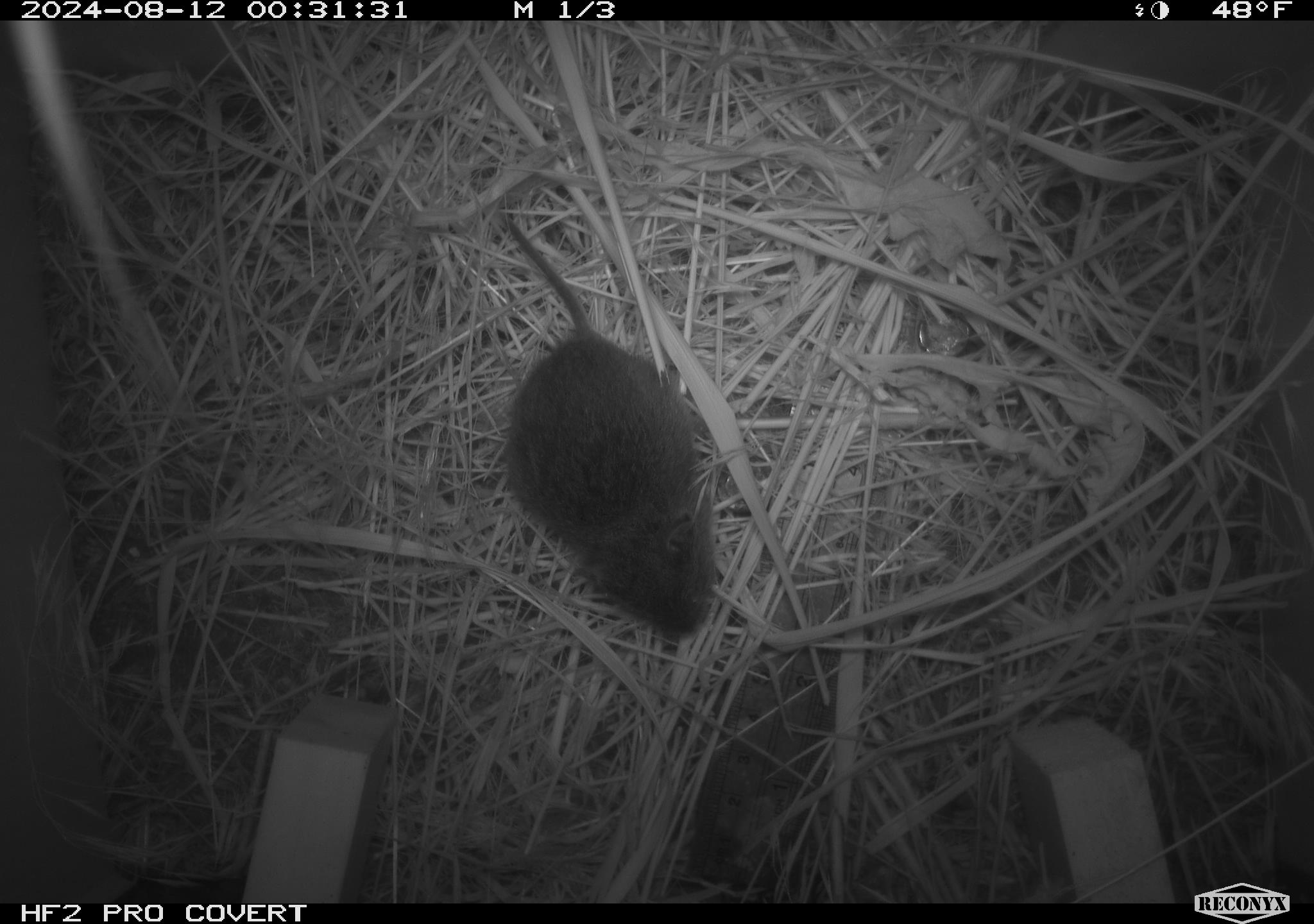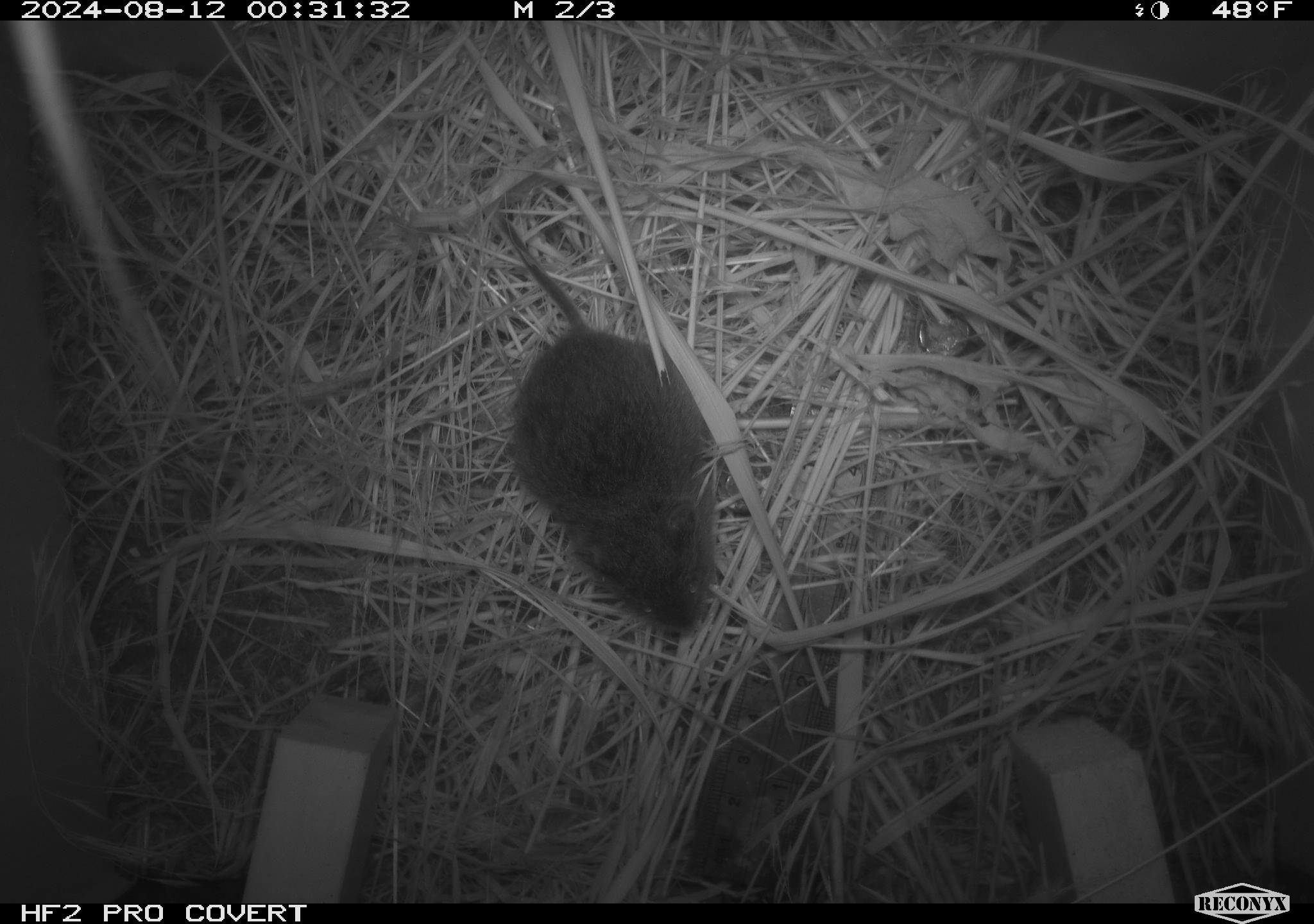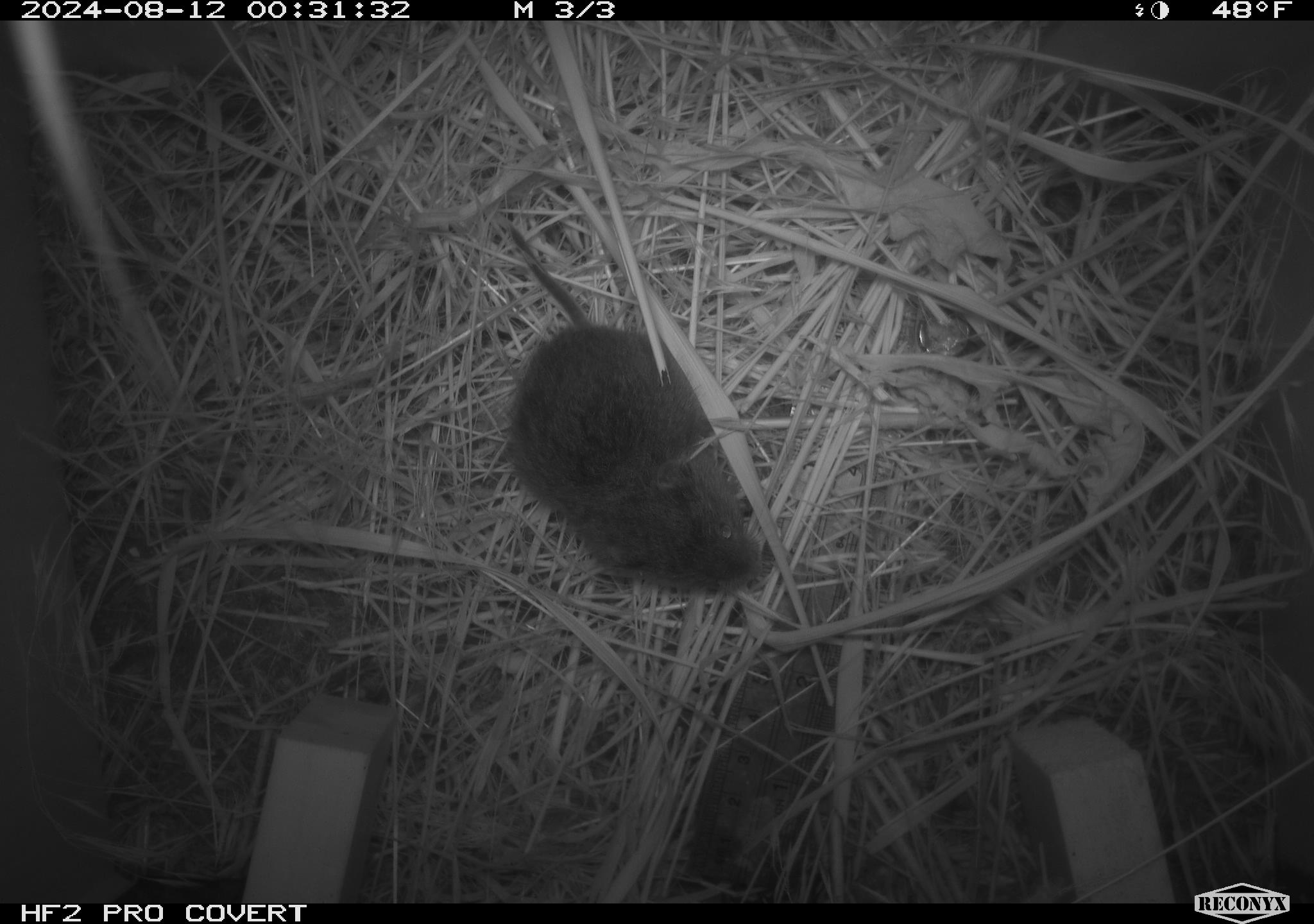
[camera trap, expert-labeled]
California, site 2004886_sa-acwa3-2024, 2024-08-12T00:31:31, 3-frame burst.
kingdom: Animalia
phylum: Chordata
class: Mammalia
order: Rodentia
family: Cricetidae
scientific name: Arvicolinae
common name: voles, lemmings, and muskrats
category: arvicolinae subfamily